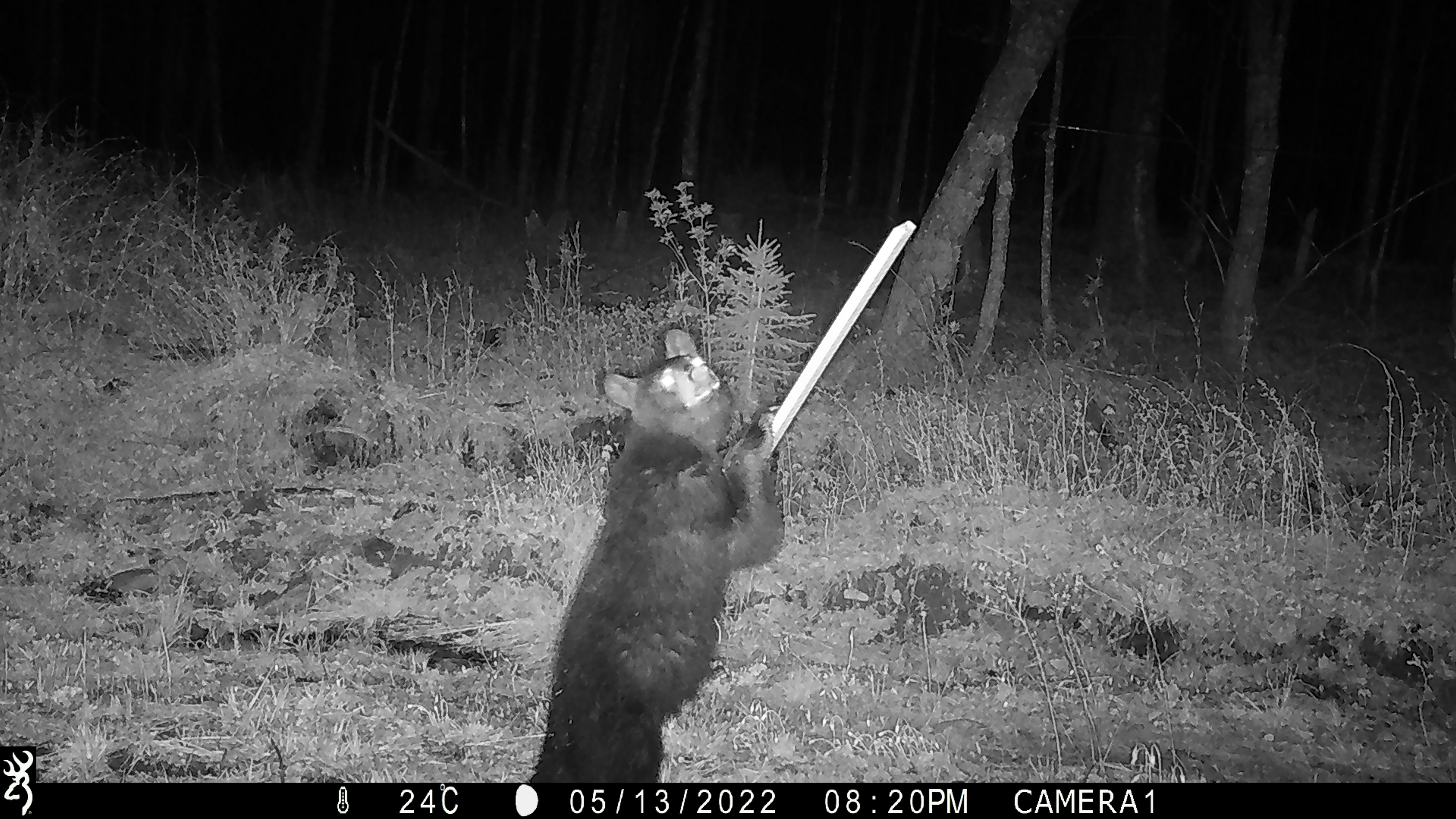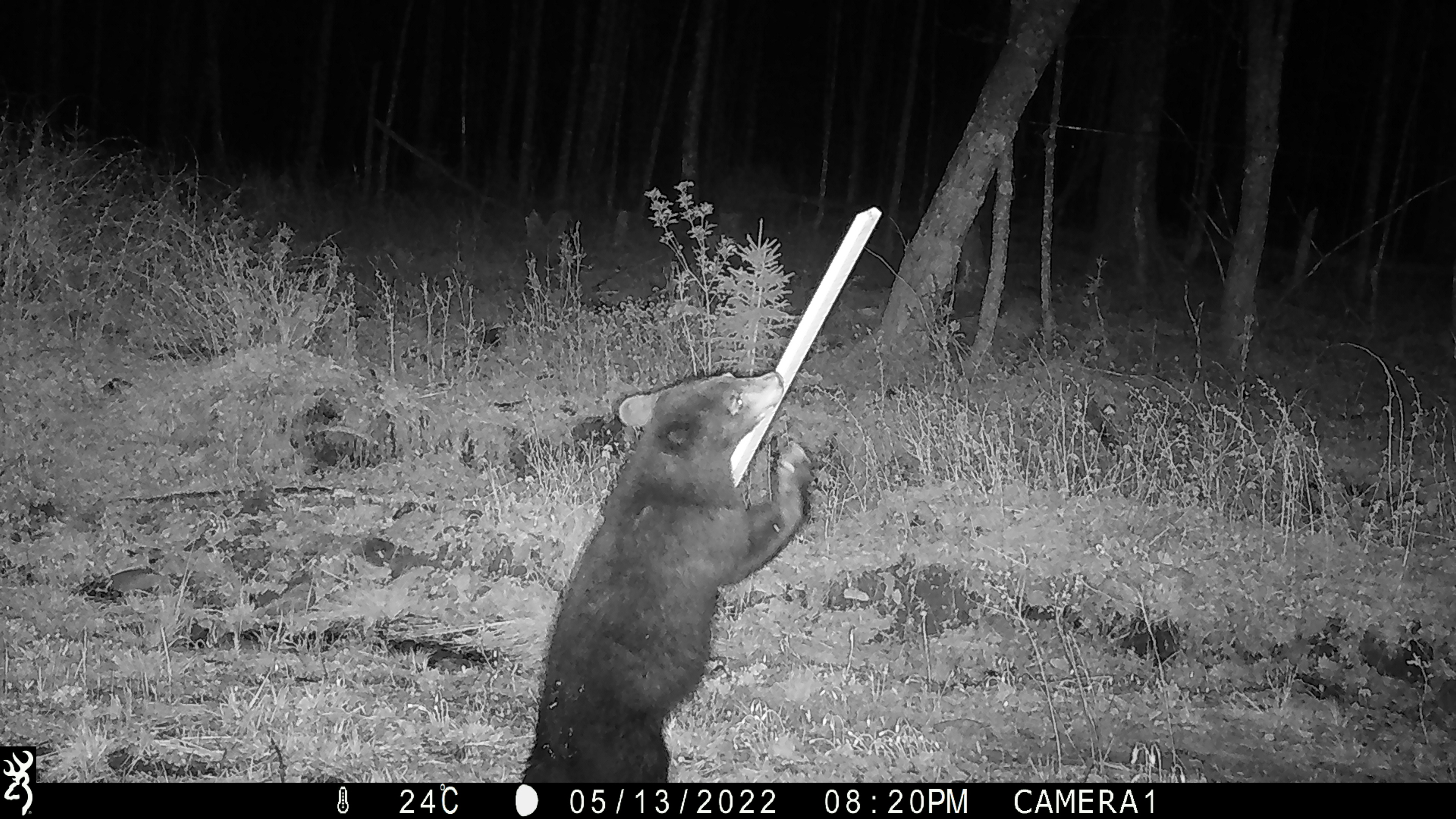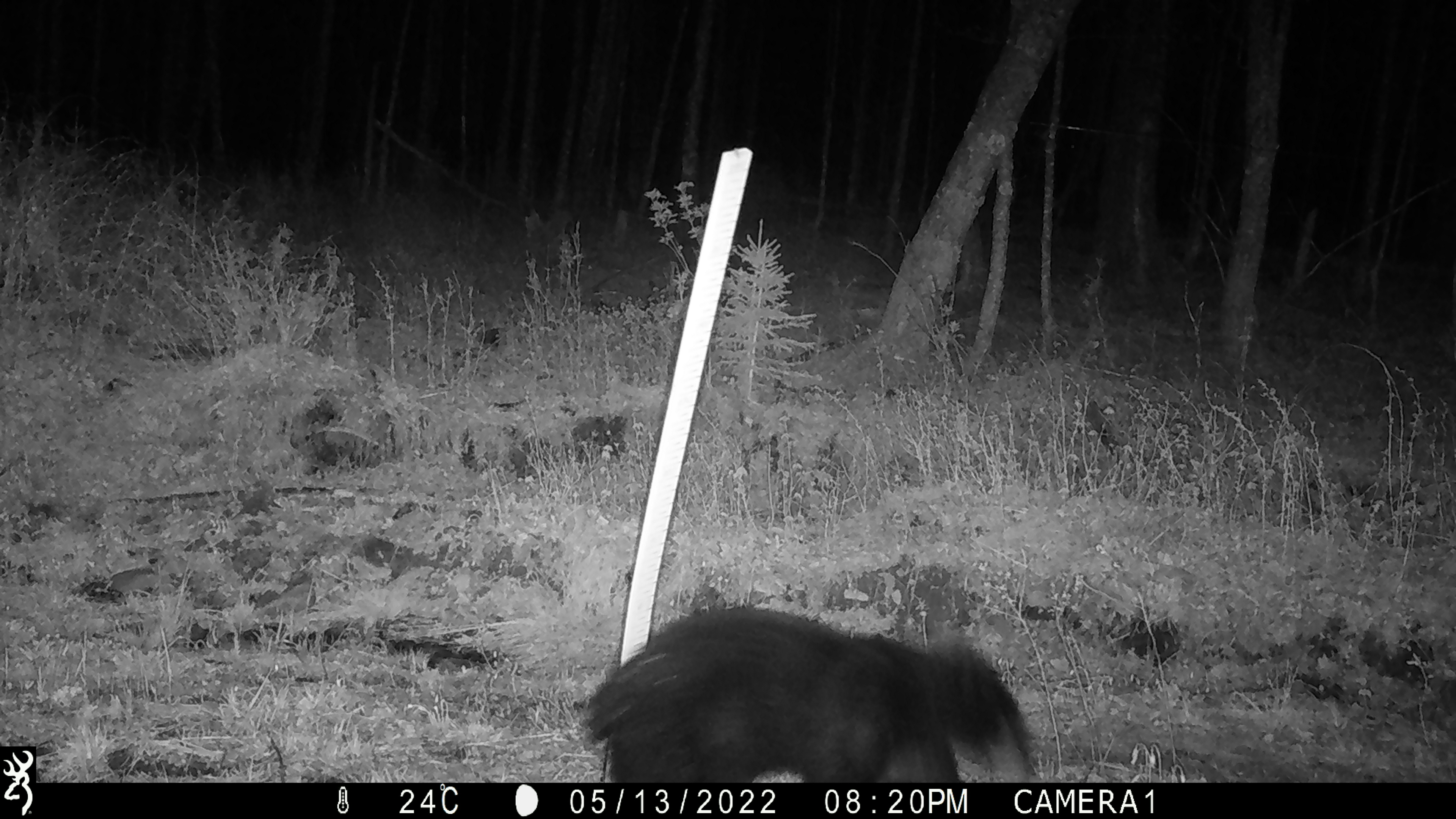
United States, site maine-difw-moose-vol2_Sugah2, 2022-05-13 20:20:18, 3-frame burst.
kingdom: Animalia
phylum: Chordata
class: Mammalia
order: Carnivora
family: Ursidae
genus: Ursus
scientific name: Ursus americanus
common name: black bear